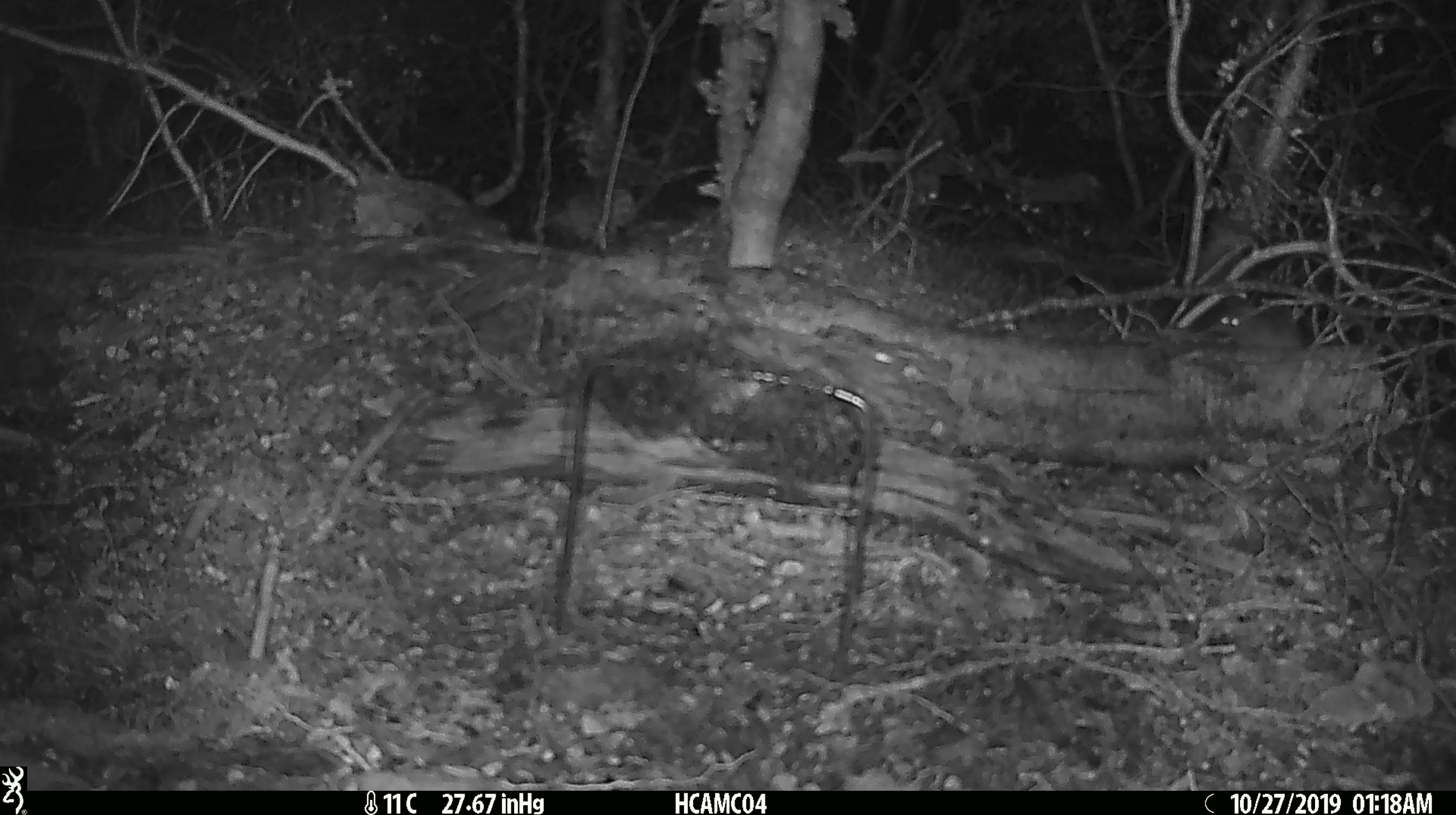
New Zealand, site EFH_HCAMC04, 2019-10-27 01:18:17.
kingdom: Animalia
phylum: Chordata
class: Mammalia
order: Rodentia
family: Muridae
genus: Mus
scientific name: Mus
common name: mouse